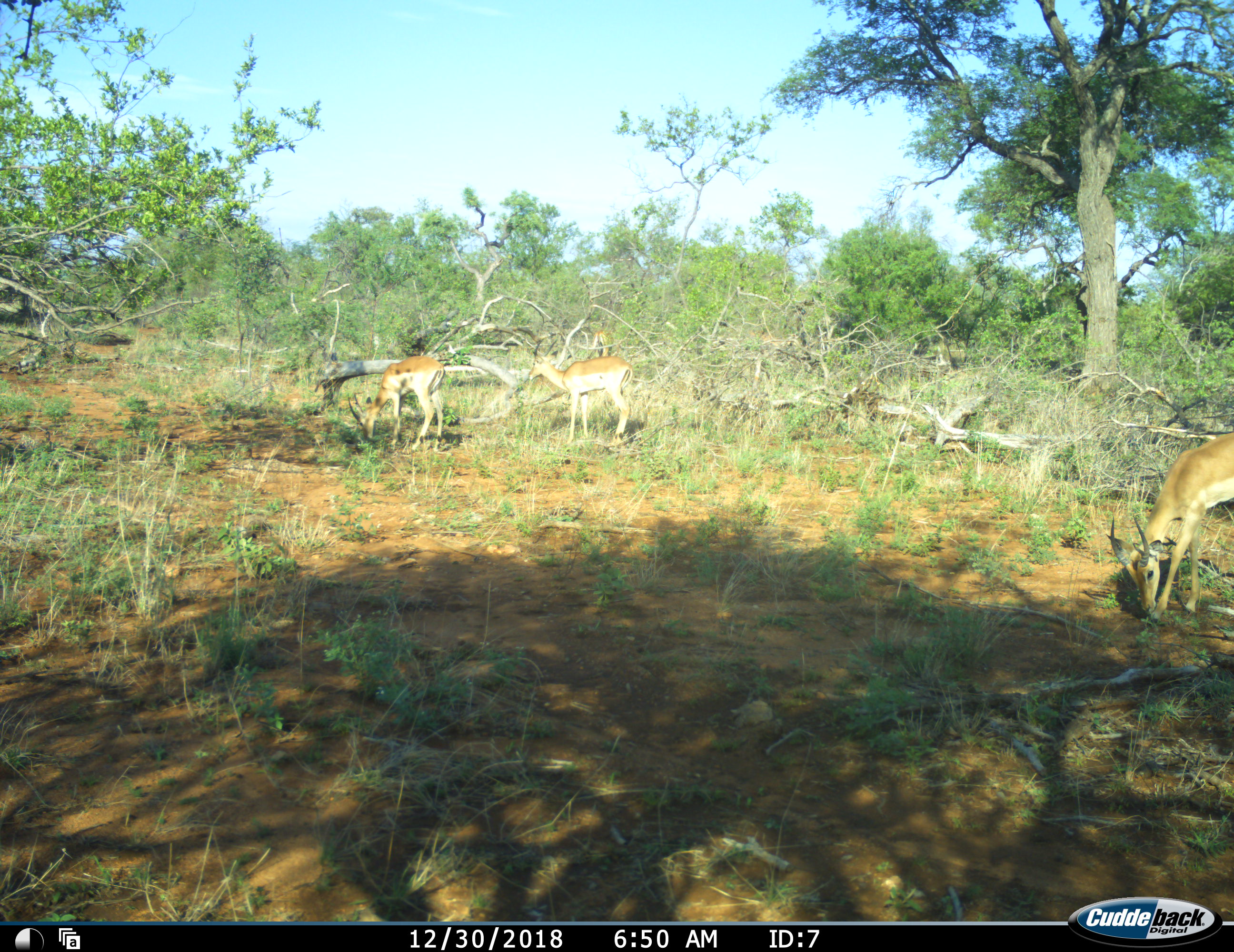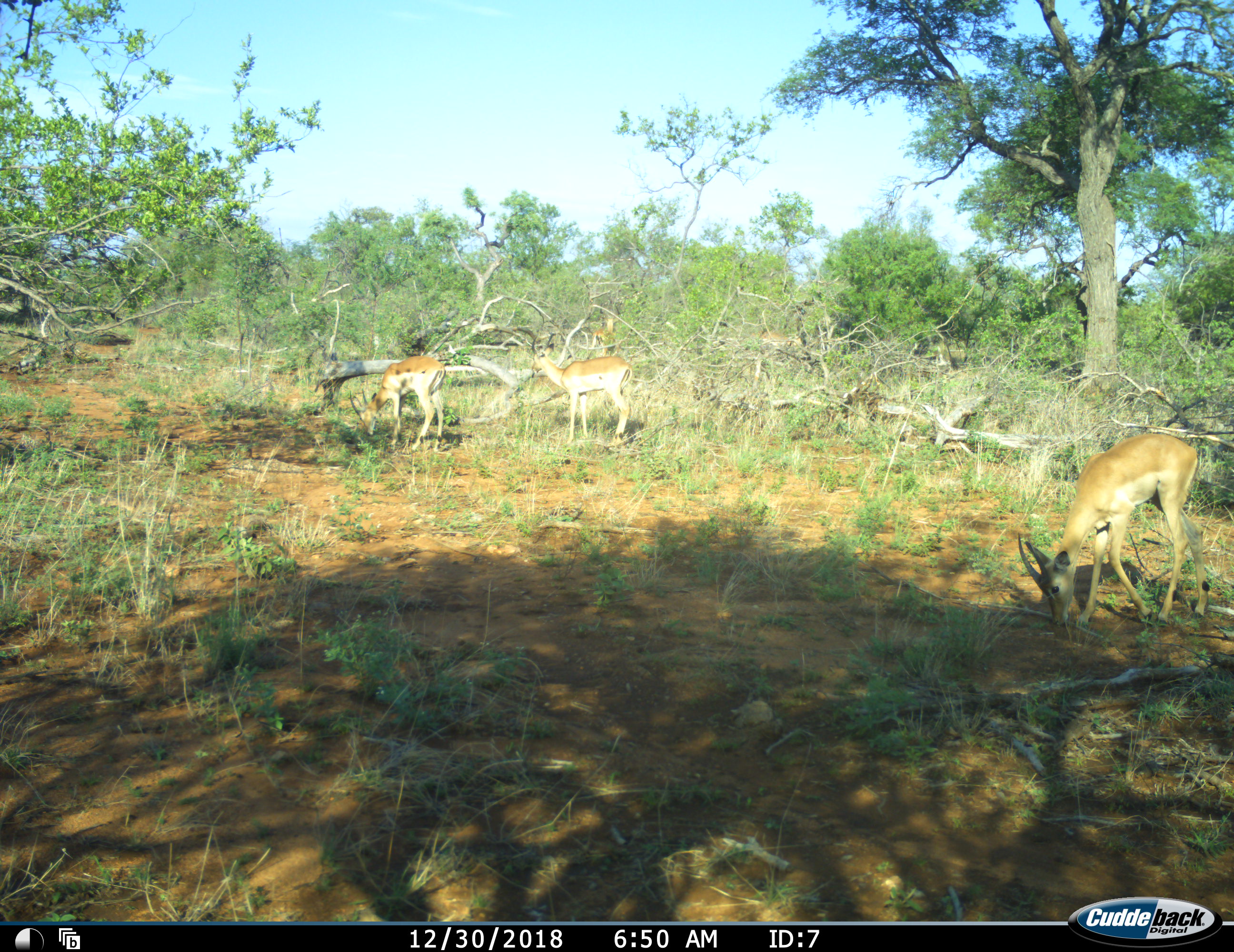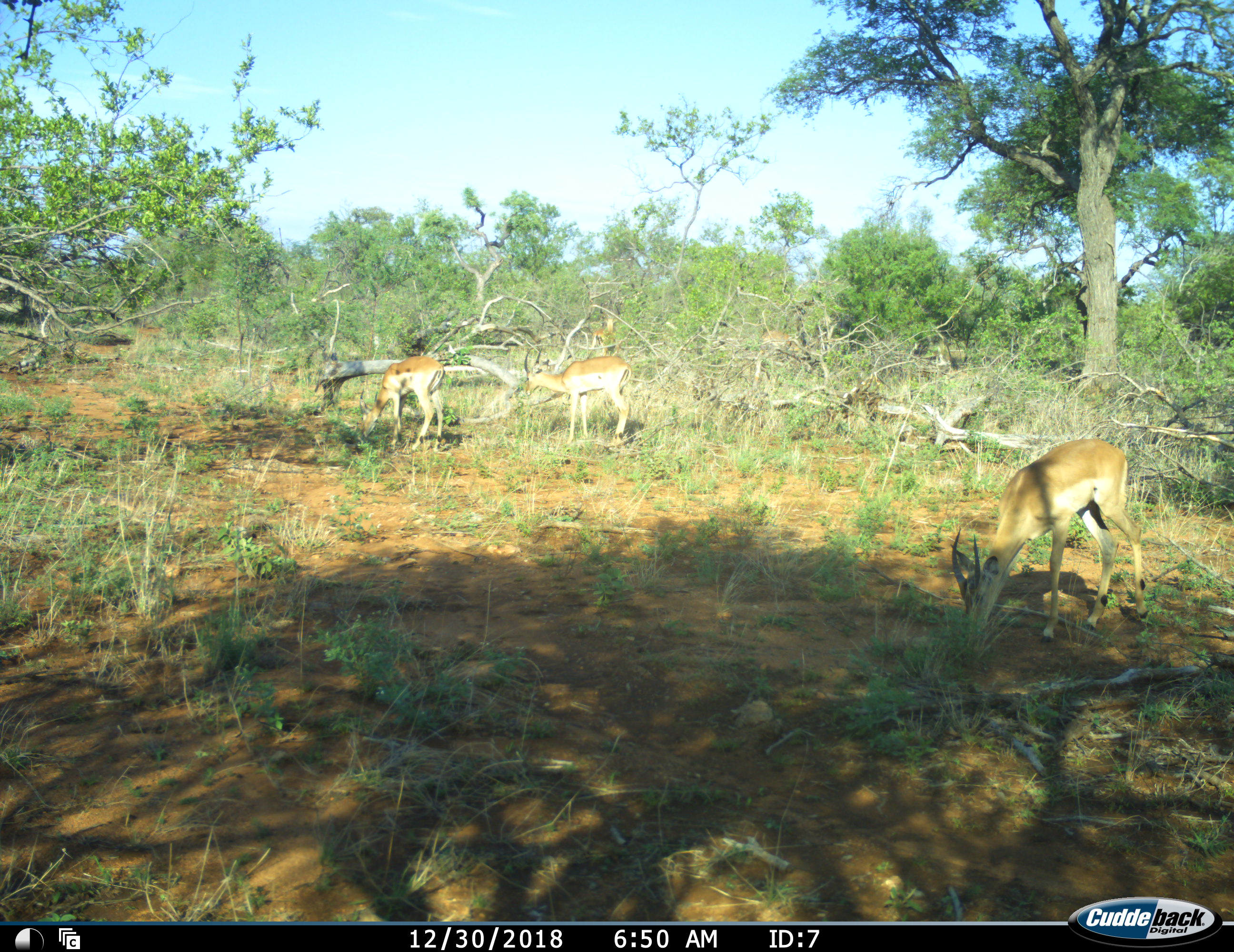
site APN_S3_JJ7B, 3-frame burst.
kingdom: Animalia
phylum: Chordata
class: Mammalia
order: Artiodactyla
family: Bovidae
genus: Aepyceros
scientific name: Aepyceros melampus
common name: impala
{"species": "impala (Aepyceros melampus)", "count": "4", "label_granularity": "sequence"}